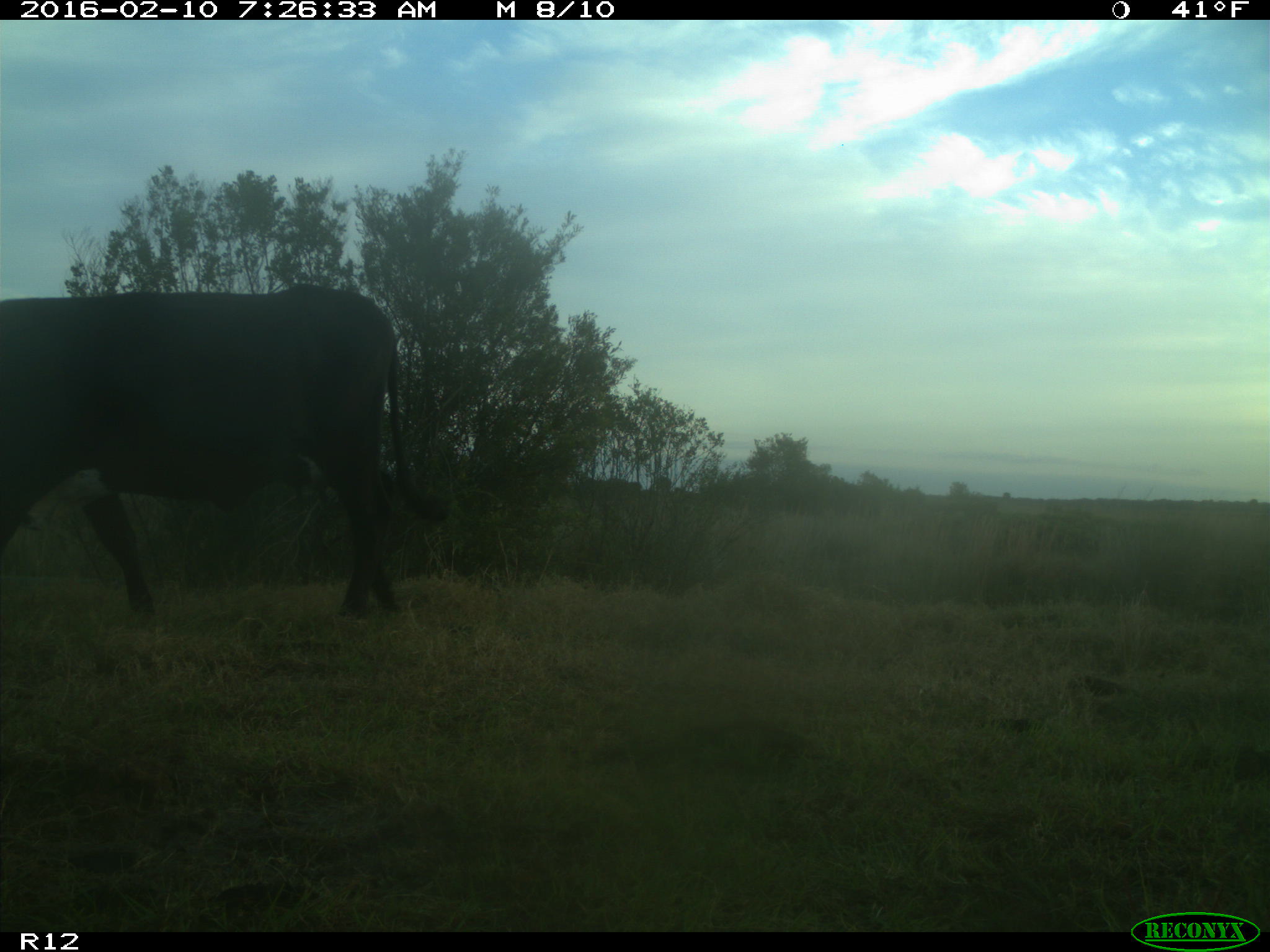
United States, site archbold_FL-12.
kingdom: Animalia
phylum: Chordata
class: Mammalia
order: Artiodactyla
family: Bovidae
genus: Bos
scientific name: Bos taurus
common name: domestic cow